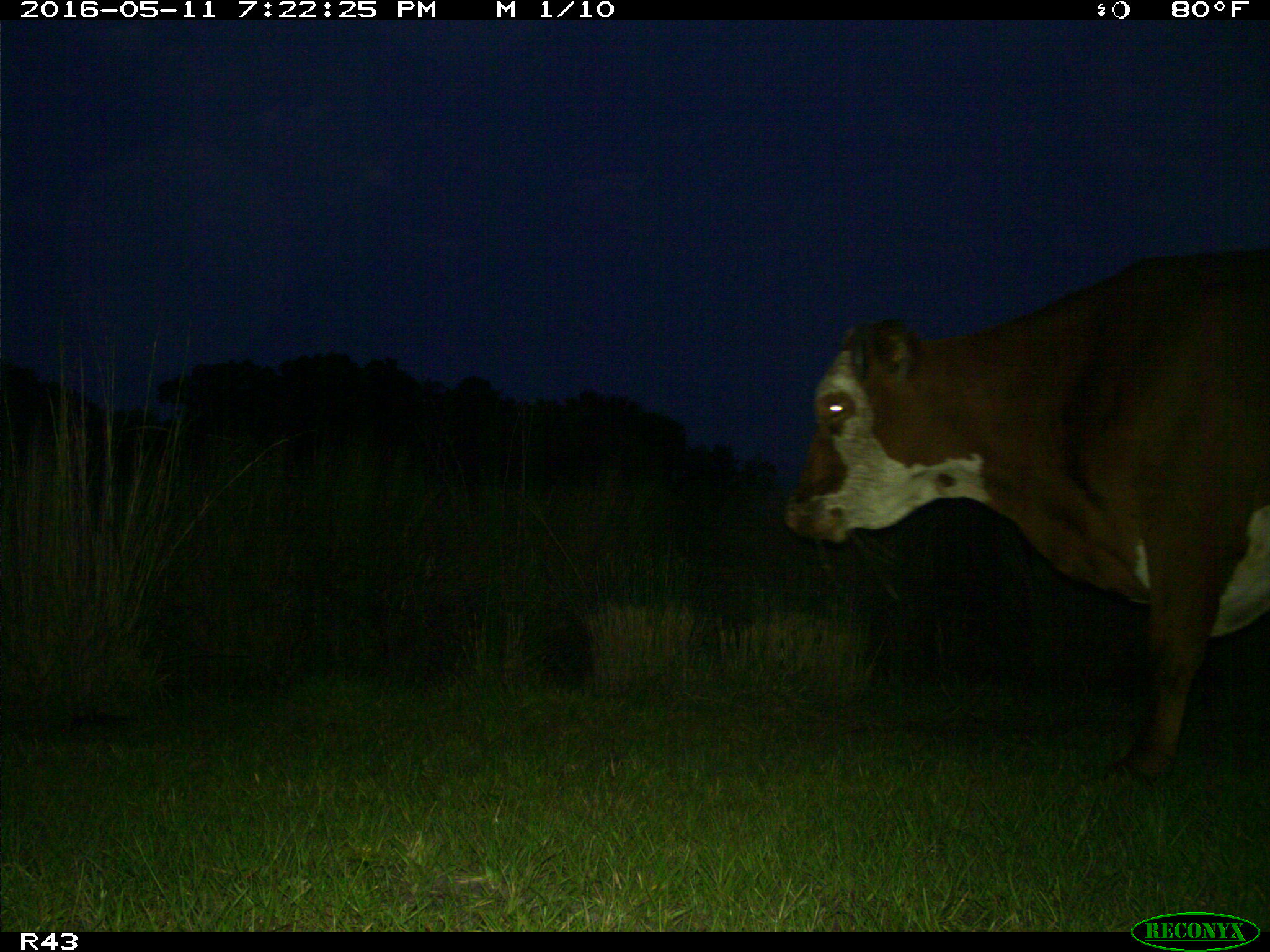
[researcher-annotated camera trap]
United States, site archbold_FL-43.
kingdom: Animalia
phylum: Chordata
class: Mammalia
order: Artiodactyla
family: Bovidae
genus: Bos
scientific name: Bos taurus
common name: domestic cow